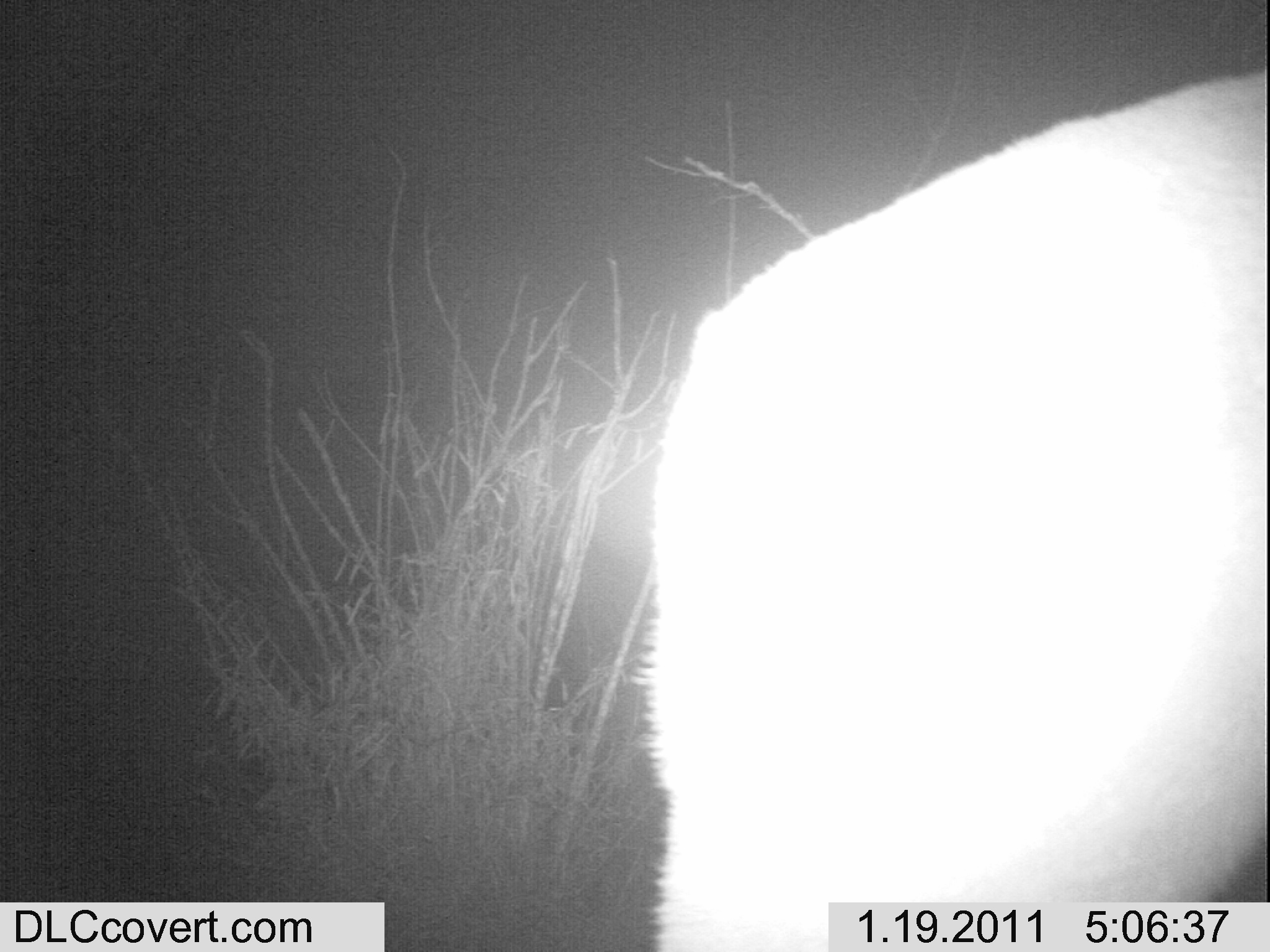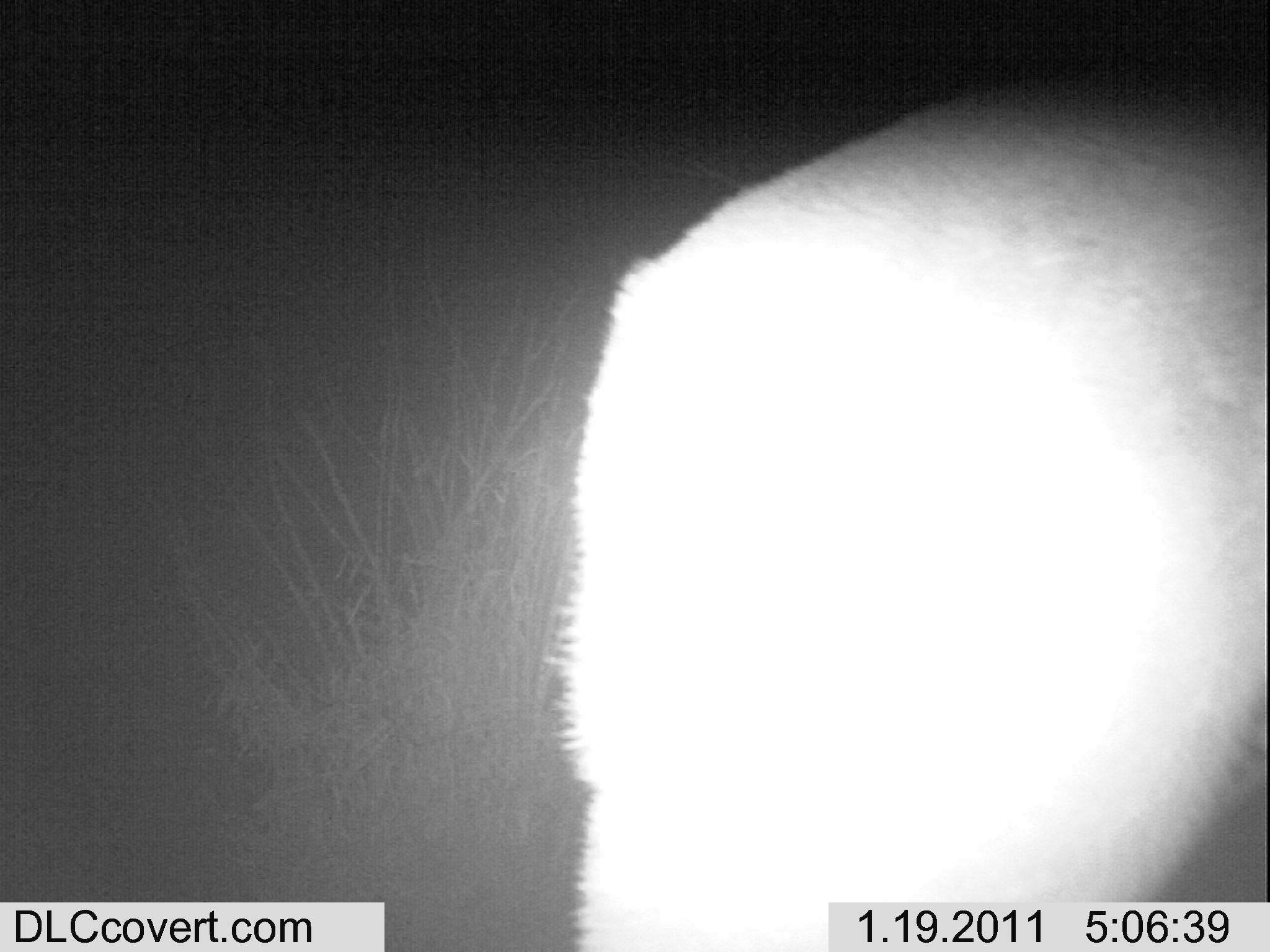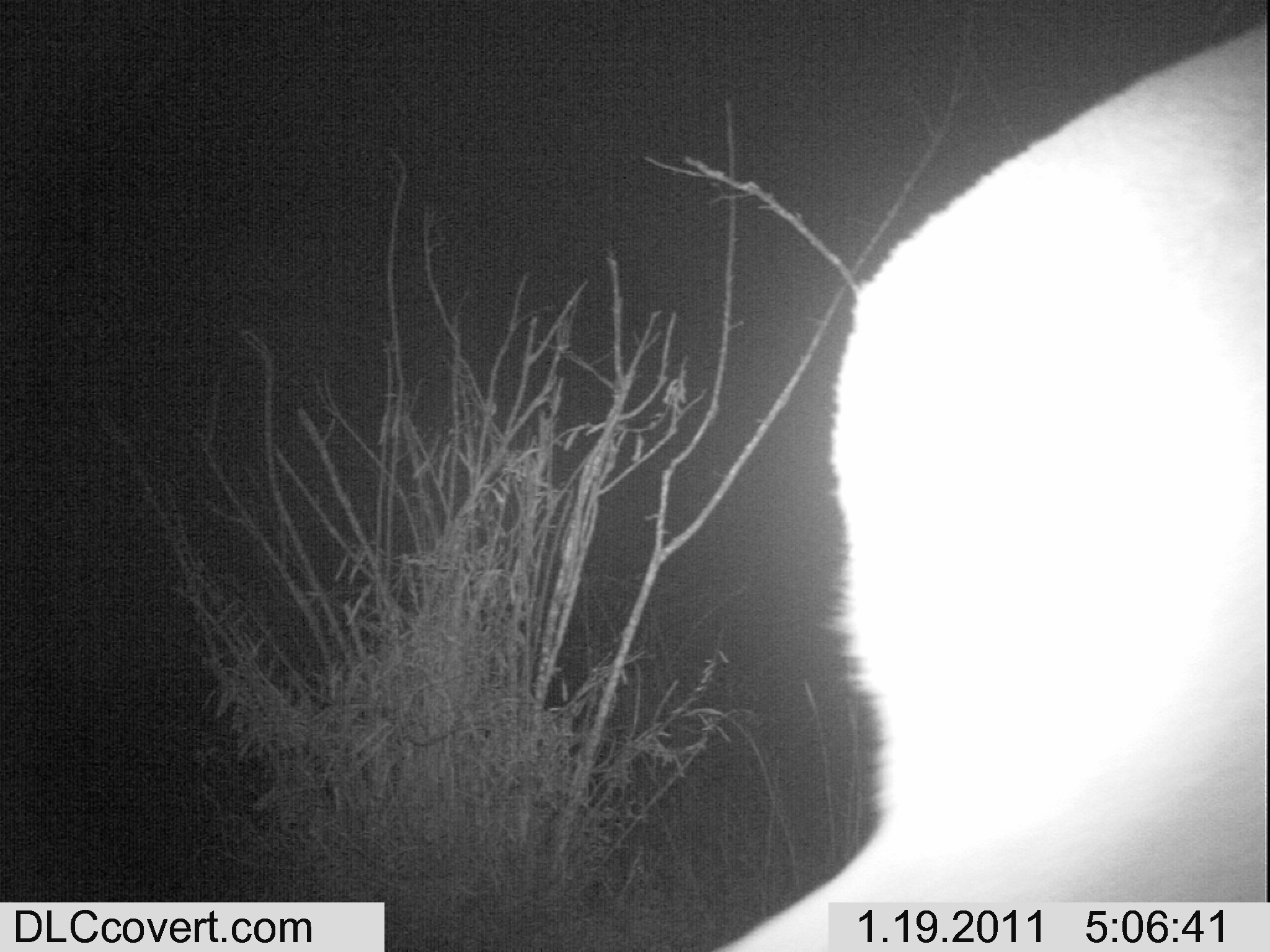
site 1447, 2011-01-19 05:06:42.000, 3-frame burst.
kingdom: Animalia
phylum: Chordata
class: Mammalia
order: Artiodactyla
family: Bovidae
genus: Aepyceros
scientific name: Aepyceros melampus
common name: impala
Aepyceros melampus (impala), count 1.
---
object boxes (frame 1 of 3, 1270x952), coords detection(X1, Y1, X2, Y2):
aepyceros melampus: detection(627, 67, 1269, 952)